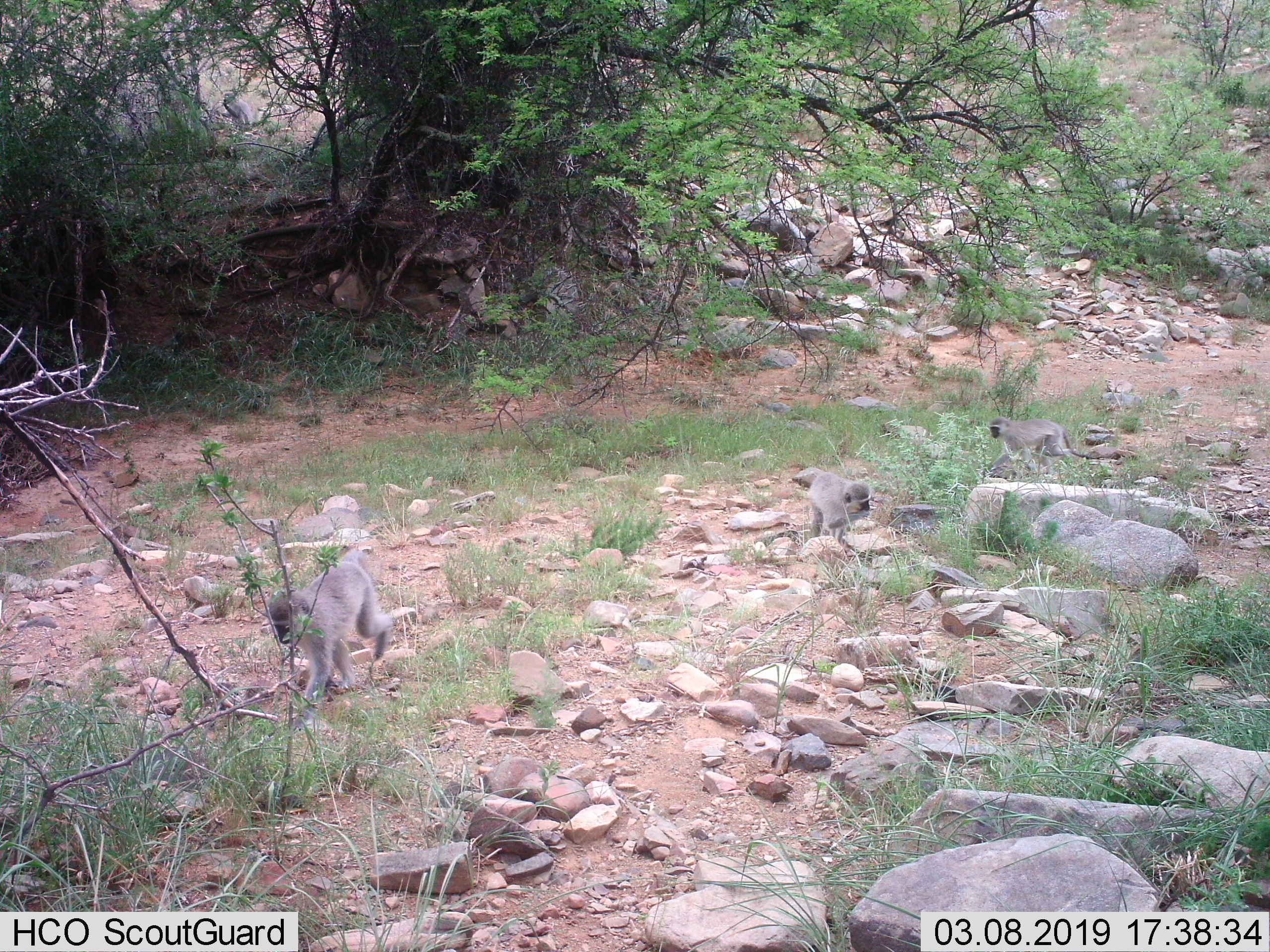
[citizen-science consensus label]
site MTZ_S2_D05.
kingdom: Animalia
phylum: Chordata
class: Mammalia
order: Primates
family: Cercopithecidae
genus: Chlorocebus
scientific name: Chlorocebus pygerythrus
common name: vervet monkey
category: monkeyvervet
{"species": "monkeyvervet (vervet monkey) (Chlorocebus pygerythrus)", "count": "3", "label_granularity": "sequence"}